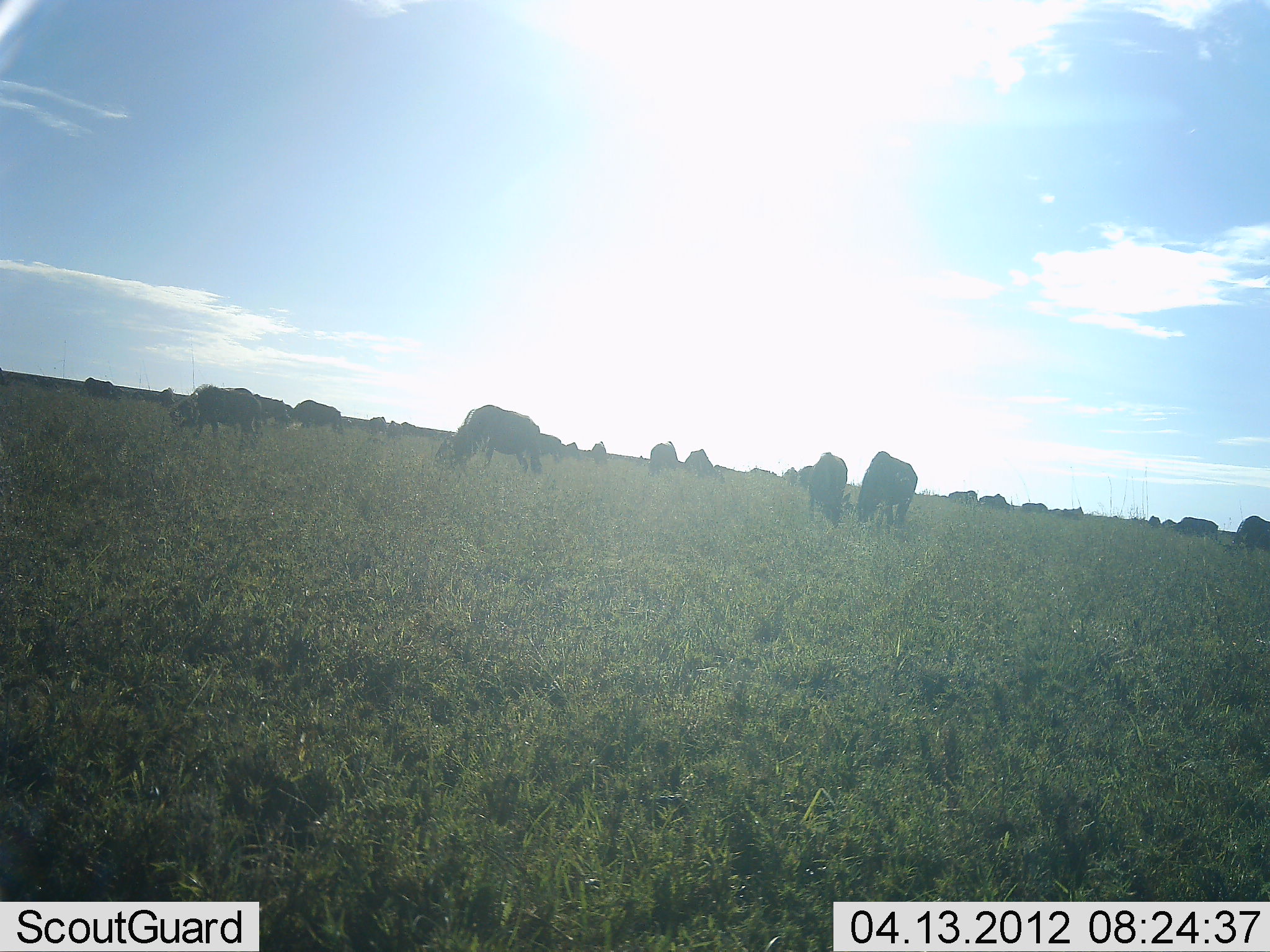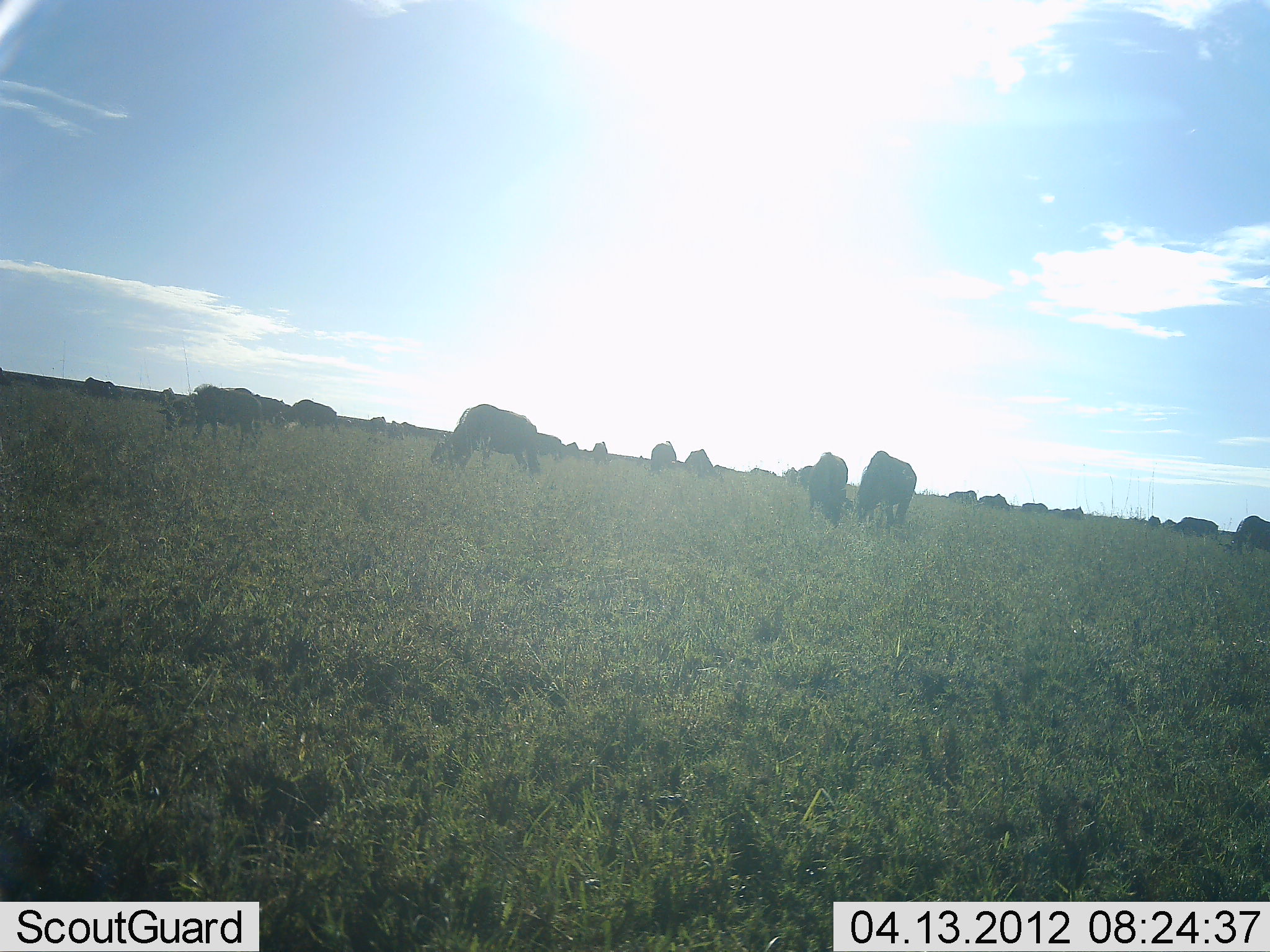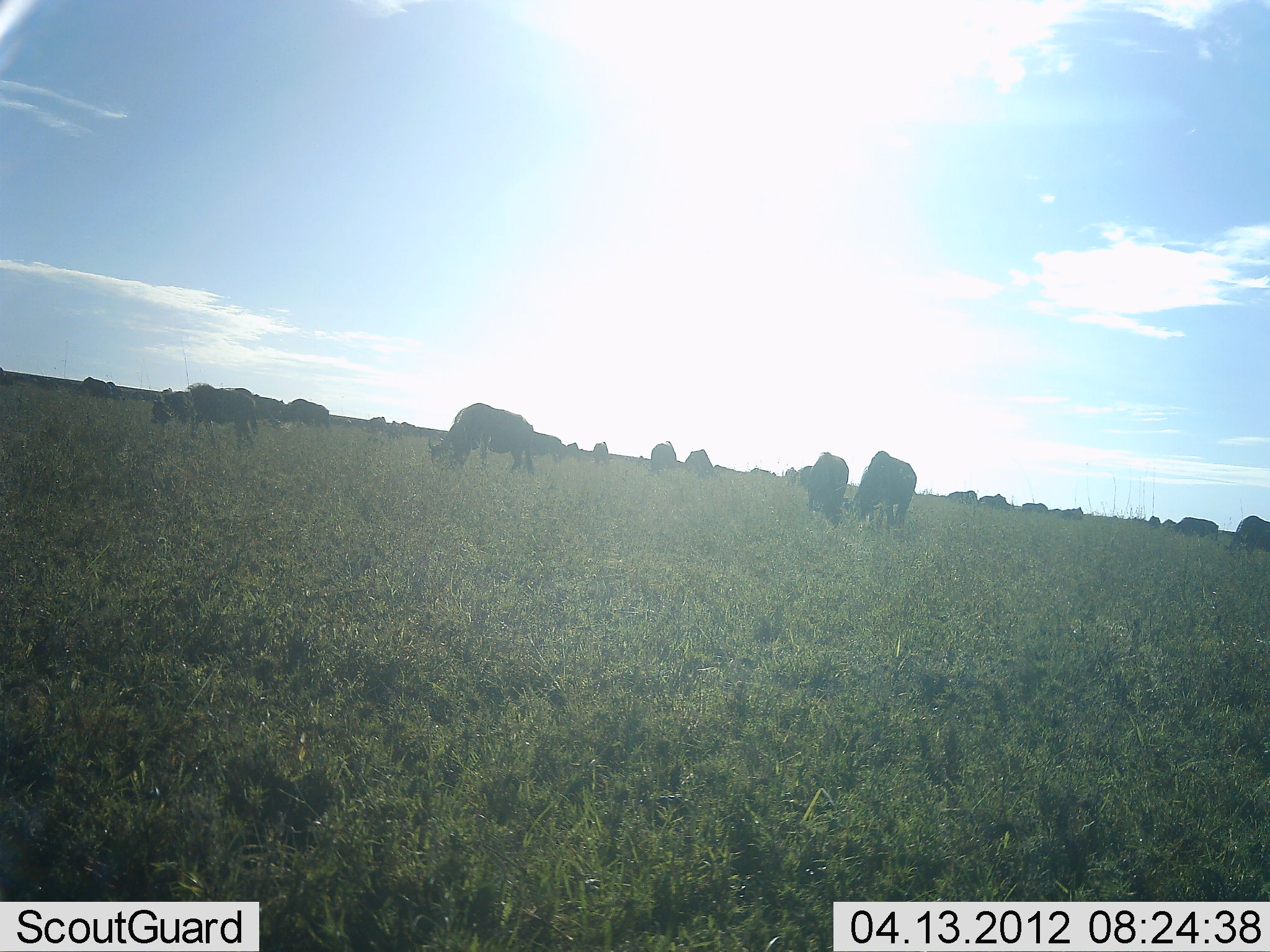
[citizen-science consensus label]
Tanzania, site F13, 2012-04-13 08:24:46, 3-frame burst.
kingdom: Animalia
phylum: Chordata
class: Mammalia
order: Artiodactyla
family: Bovidae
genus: Connochaetes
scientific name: Connochaetes taurinus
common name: blue wildebeest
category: wildebeest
Wildebeest (blue wildebeest) (Connochaetes taurinus), count 11-50. Behavior (volunteer vote fractions): standing 50%, resting 0%, moving 6%, interacting 0%. Young present (vote fraction): 0%. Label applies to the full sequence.